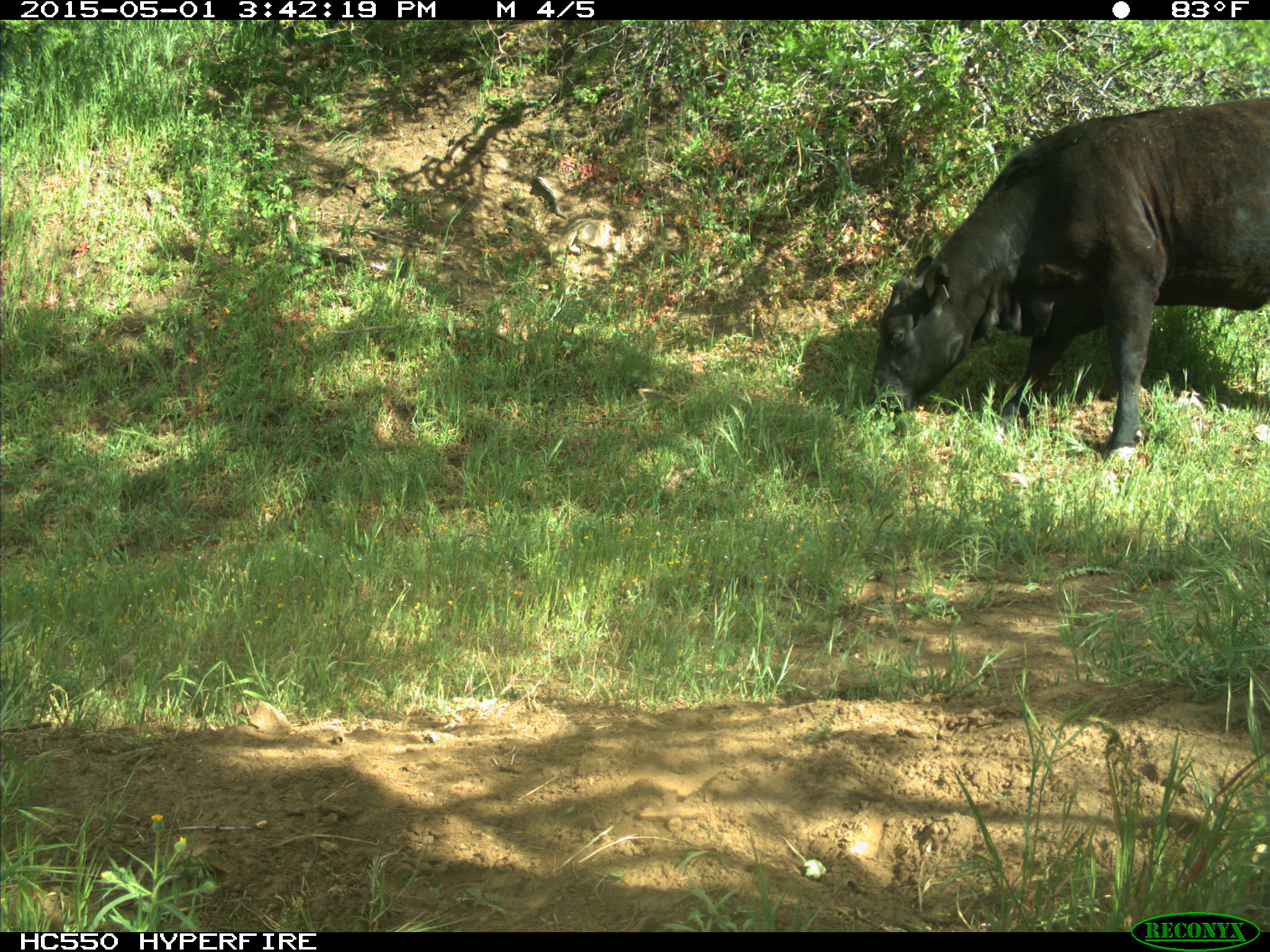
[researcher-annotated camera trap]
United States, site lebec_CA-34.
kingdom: Animalia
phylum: Chordata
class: Mammalia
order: Artiodactyla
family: Bovidae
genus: Bos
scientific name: Bos taurus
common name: domestic cow